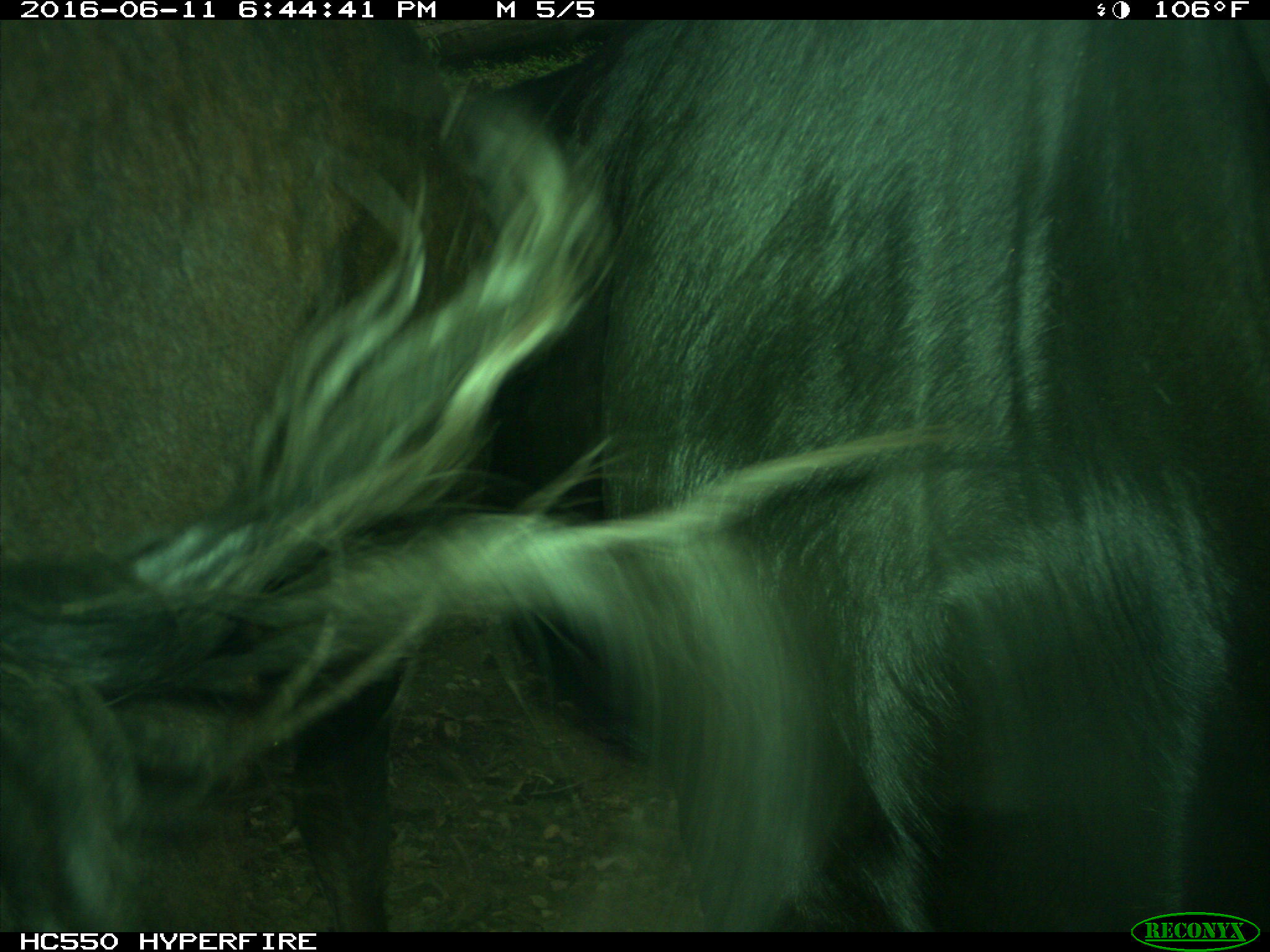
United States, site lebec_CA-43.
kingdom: Animalia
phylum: Chordata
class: Mammalia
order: Artiodactyla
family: Bovidae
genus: Bos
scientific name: Bos taurus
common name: domestic cow